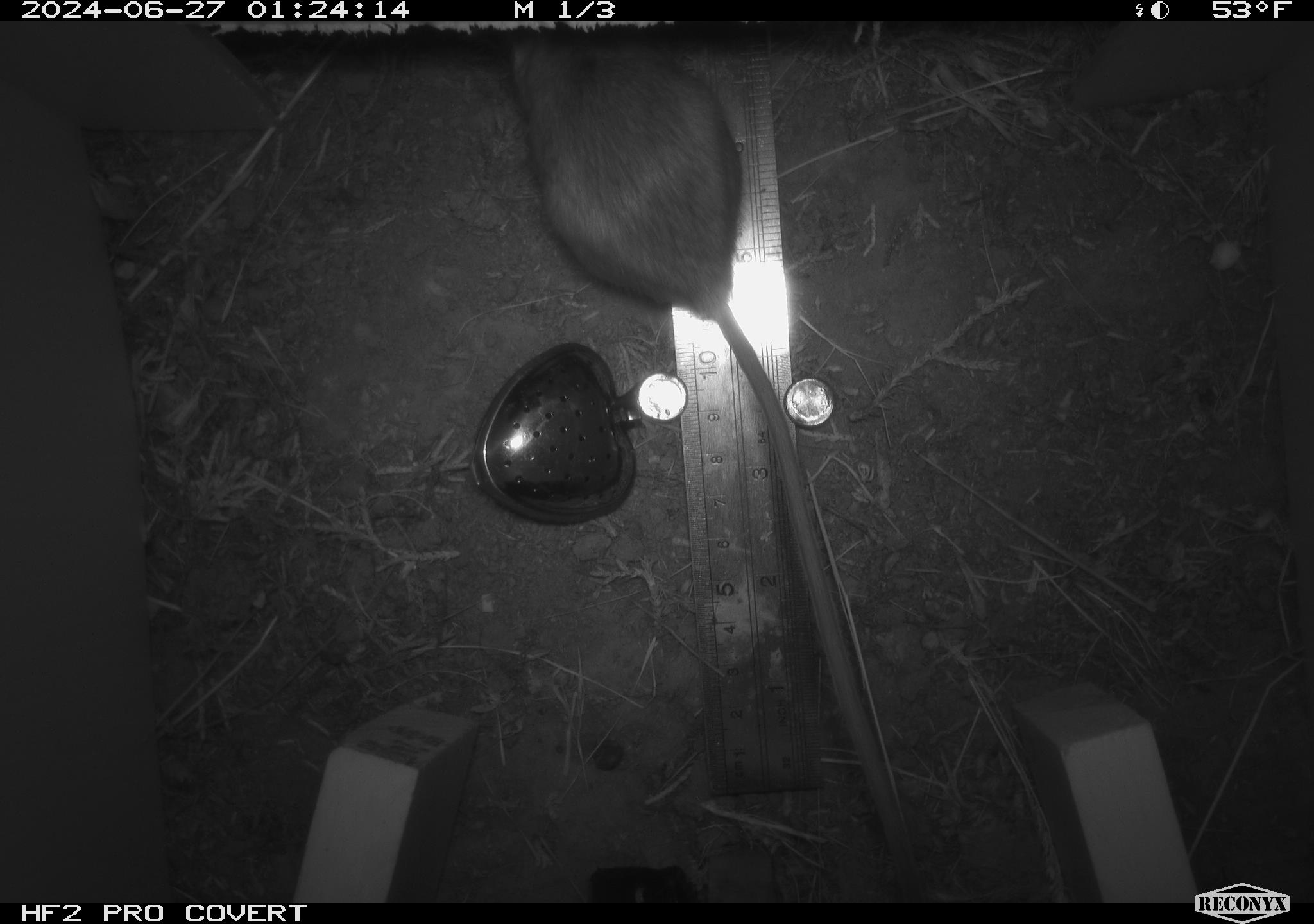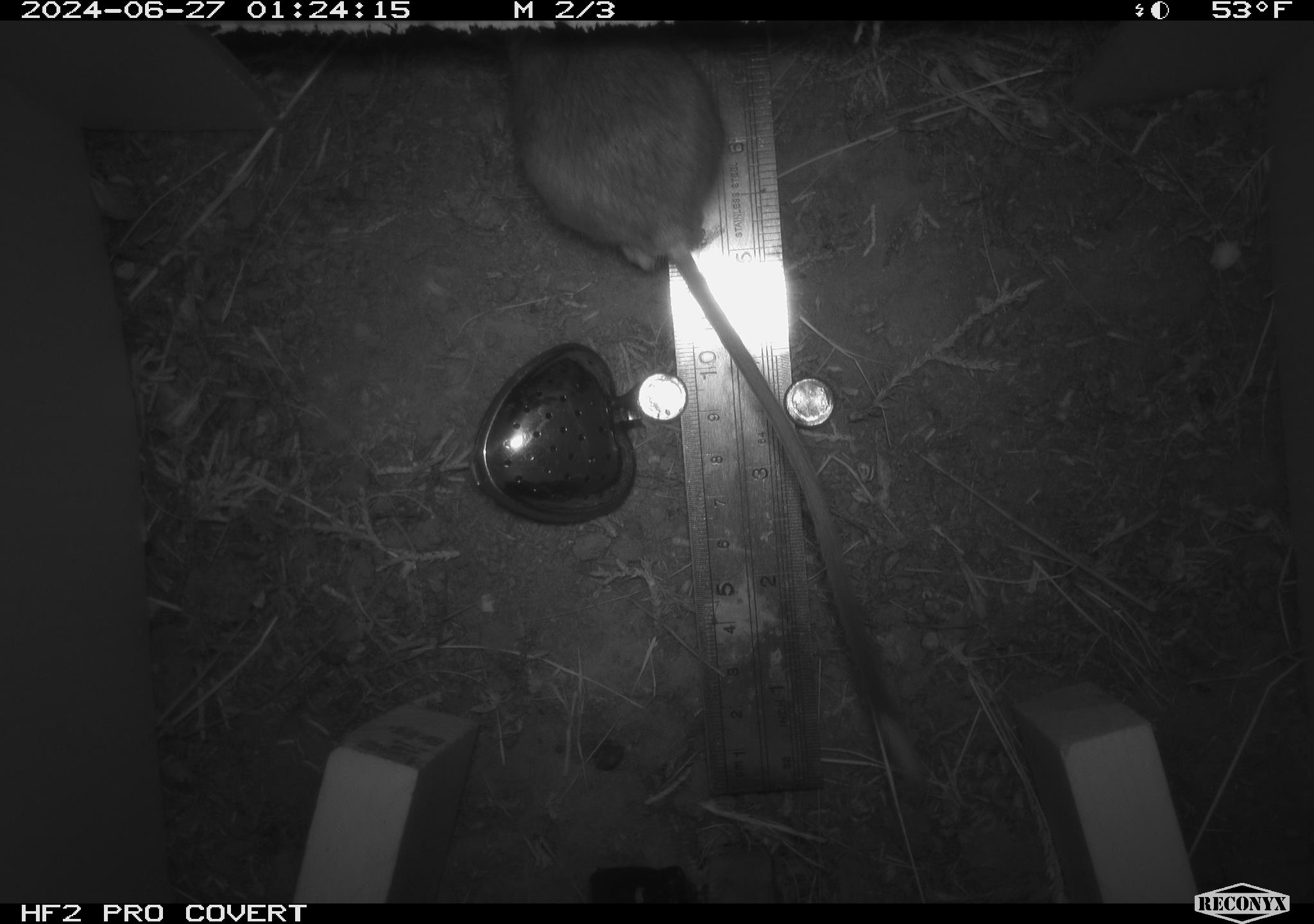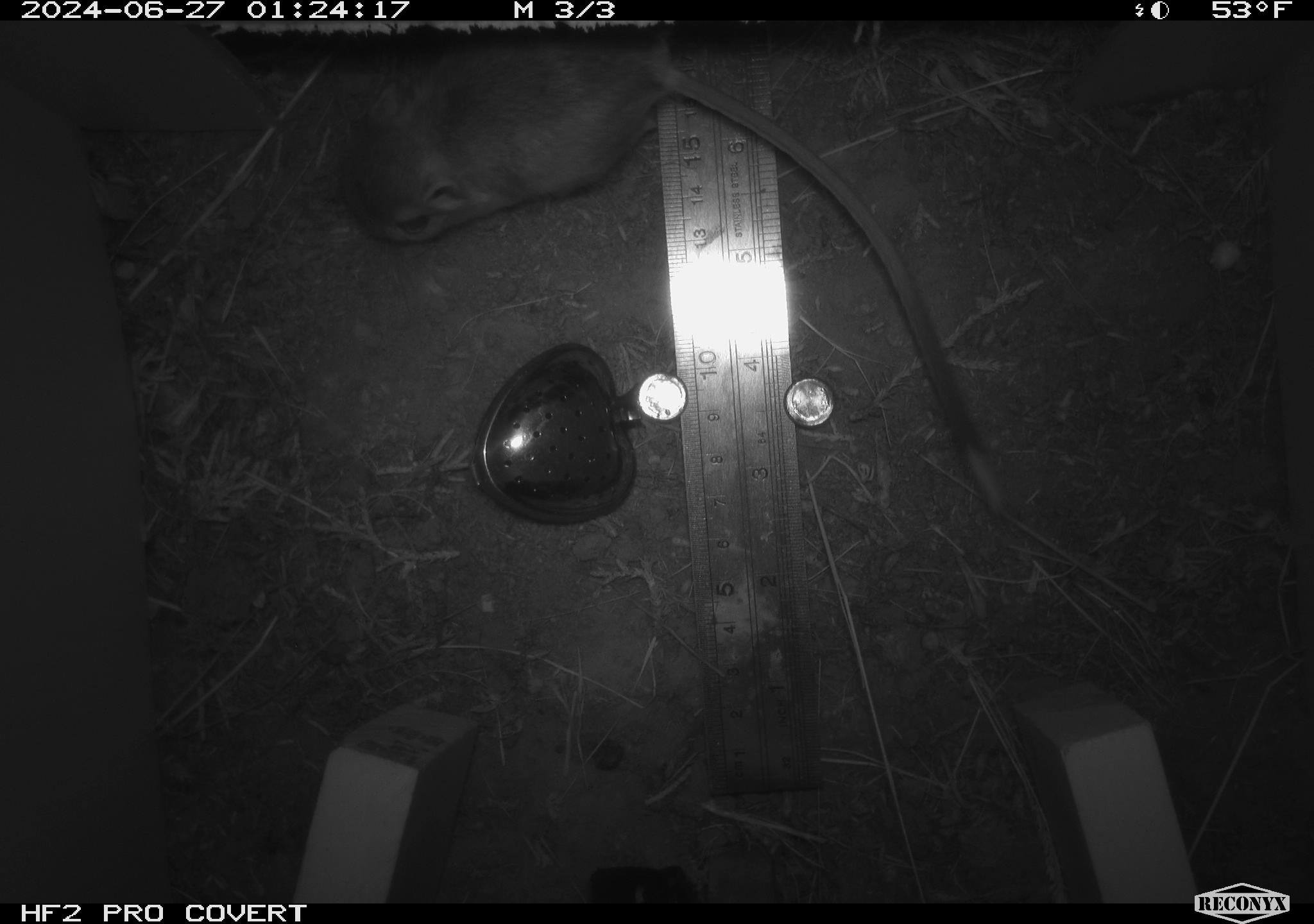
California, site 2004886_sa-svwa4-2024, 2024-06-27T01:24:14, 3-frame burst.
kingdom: Animalia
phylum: Chordata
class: Mammalia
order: Rodentia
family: Heteromyidae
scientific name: Heteromyidae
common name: kangaroo rats and pocket mice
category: heteromyidae family